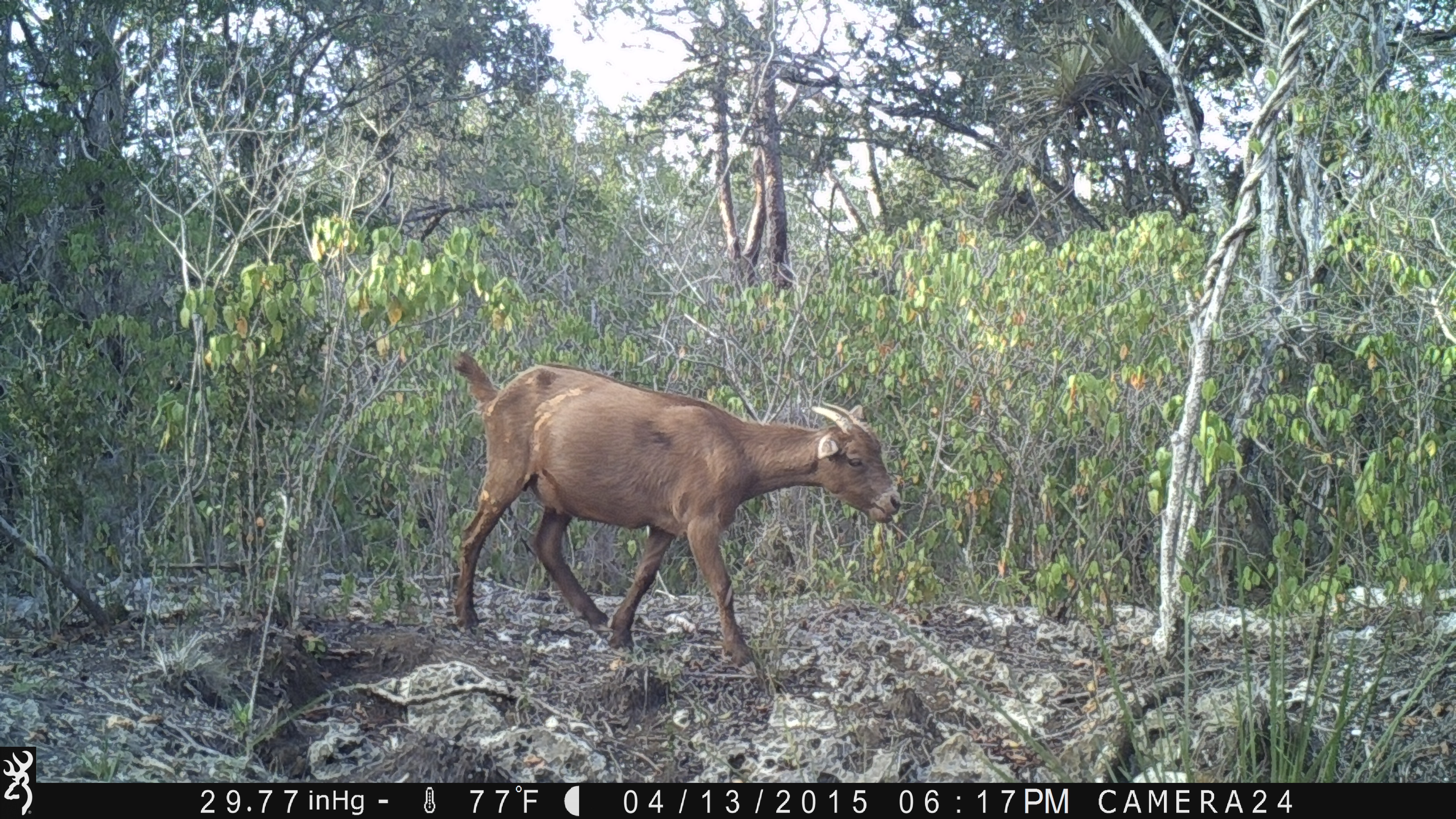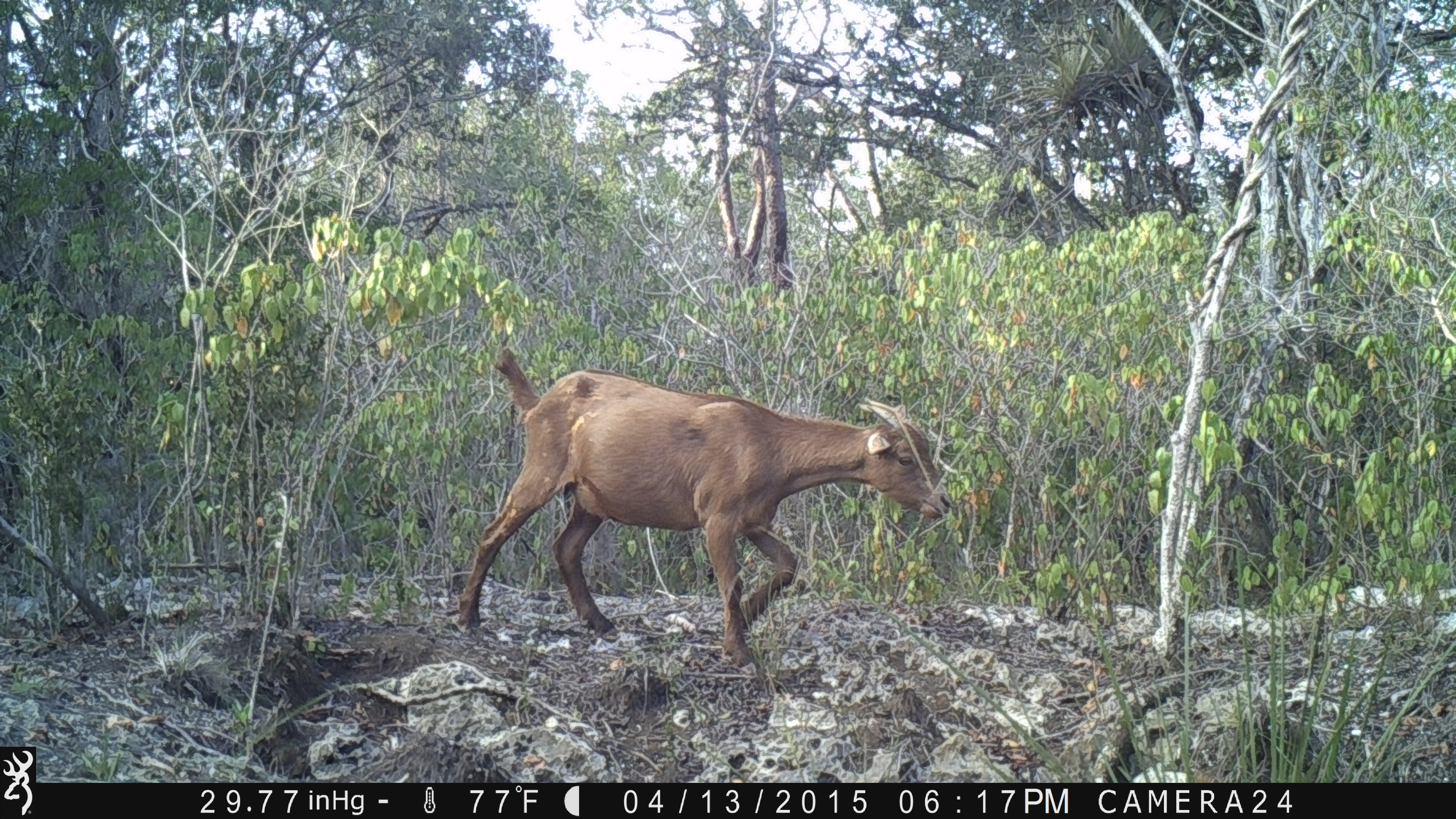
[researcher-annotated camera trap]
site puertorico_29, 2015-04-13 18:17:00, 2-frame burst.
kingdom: Animalia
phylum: Chordata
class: Mammalia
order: Artiodactyla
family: Bovidae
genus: Capra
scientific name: Capra hircus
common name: goat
Goat (Capra hircus).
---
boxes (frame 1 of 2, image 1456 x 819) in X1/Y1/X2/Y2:
goat: 441/353/903/673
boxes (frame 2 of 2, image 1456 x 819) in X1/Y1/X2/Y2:
goat: 447/350/953/671